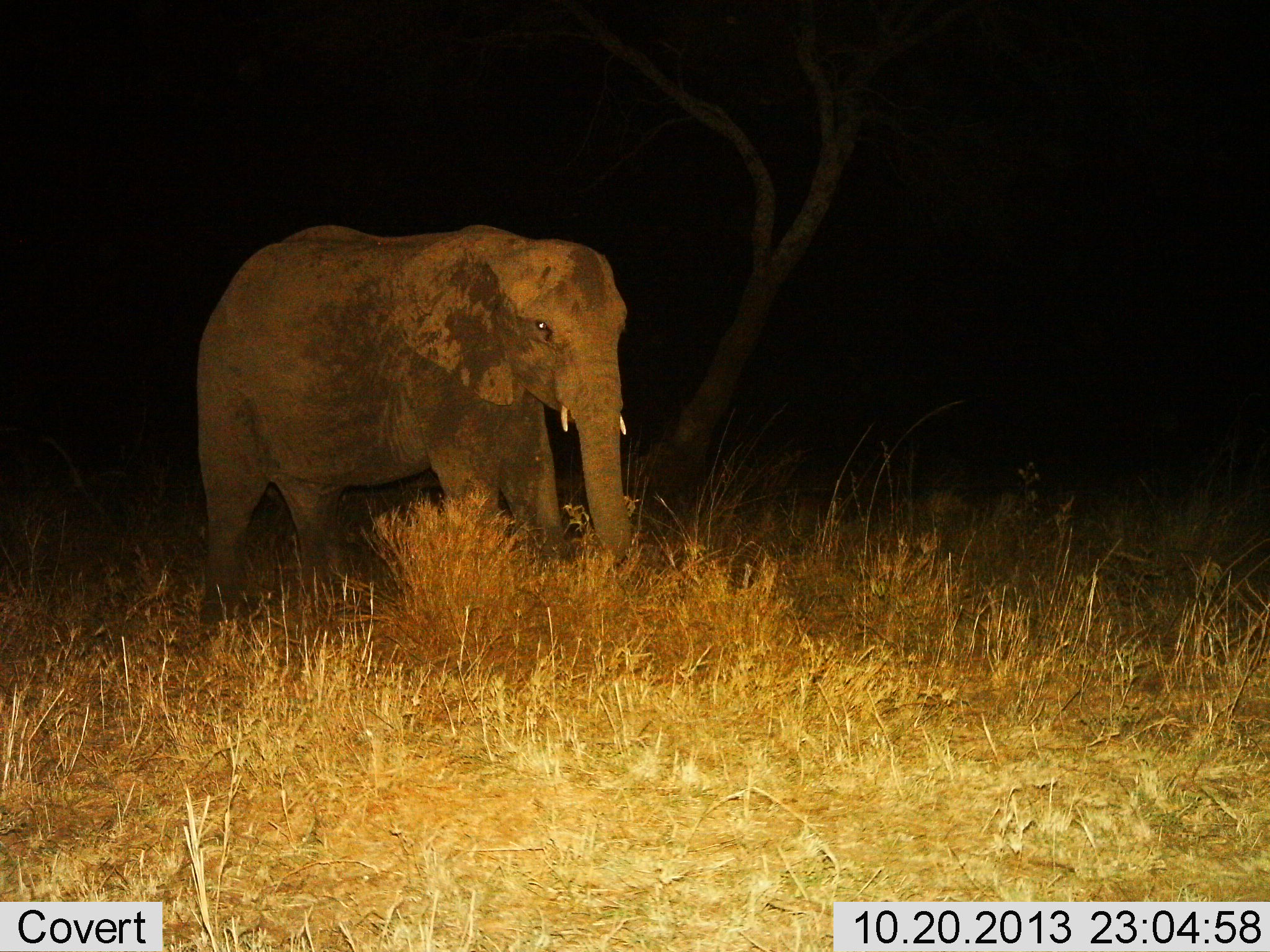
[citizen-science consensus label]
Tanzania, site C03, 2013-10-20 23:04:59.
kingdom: Animalia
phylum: Chordata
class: Mammalia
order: Proboscidea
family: Elephantidae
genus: Loxodonta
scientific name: Loxodonta africana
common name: african bush elephant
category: elephant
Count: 1.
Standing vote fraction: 50%.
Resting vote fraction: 0%.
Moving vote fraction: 50%.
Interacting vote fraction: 0%.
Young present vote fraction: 0%.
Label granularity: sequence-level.